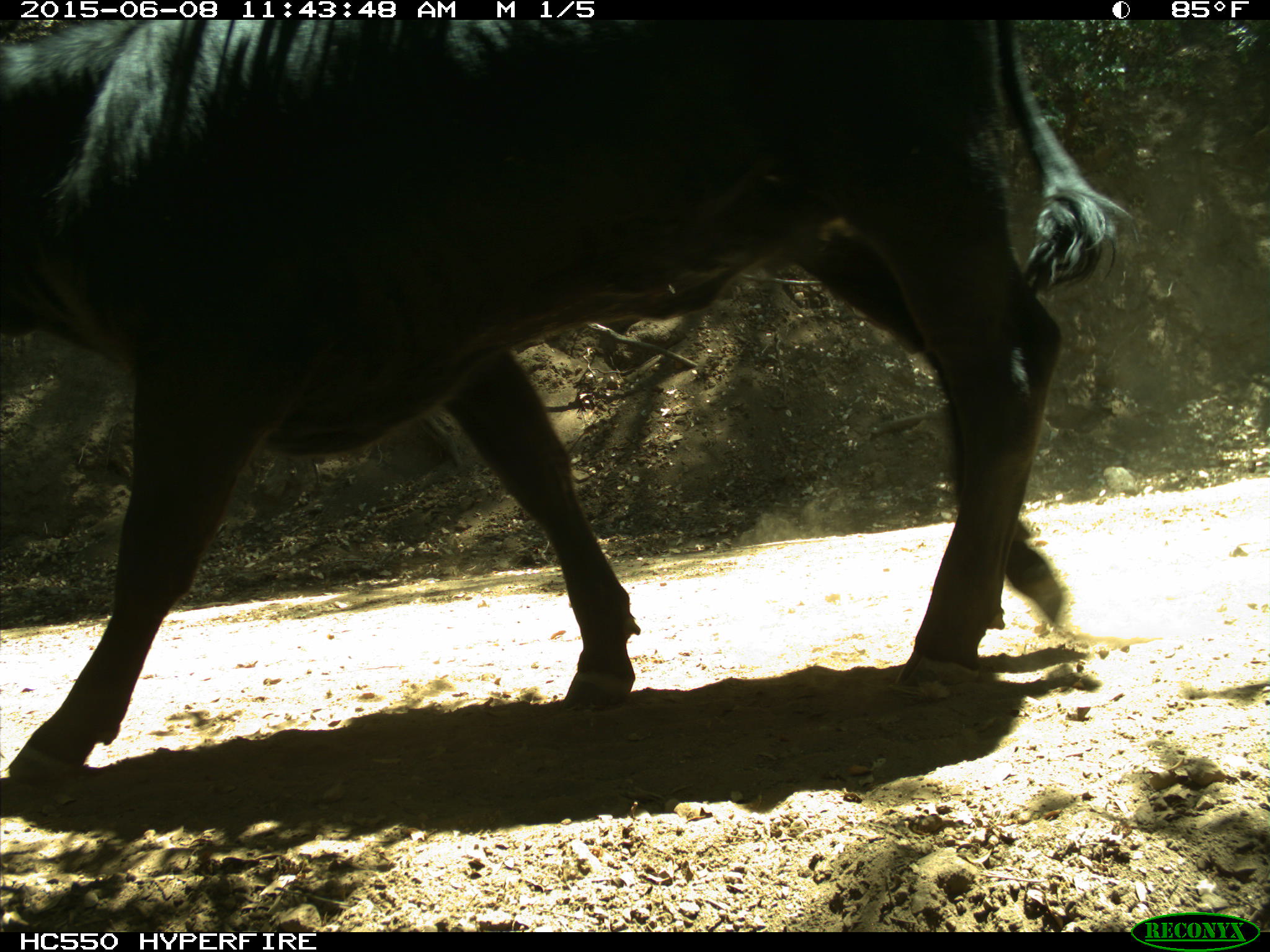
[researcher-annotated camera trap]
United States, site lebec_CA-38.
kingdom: Animalia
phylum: Chordata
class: Mammalia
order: Artiodactyla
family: Bovidae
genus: Bos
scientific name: Bos taurus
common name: domestic cow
Bos taurus (domestic cow).